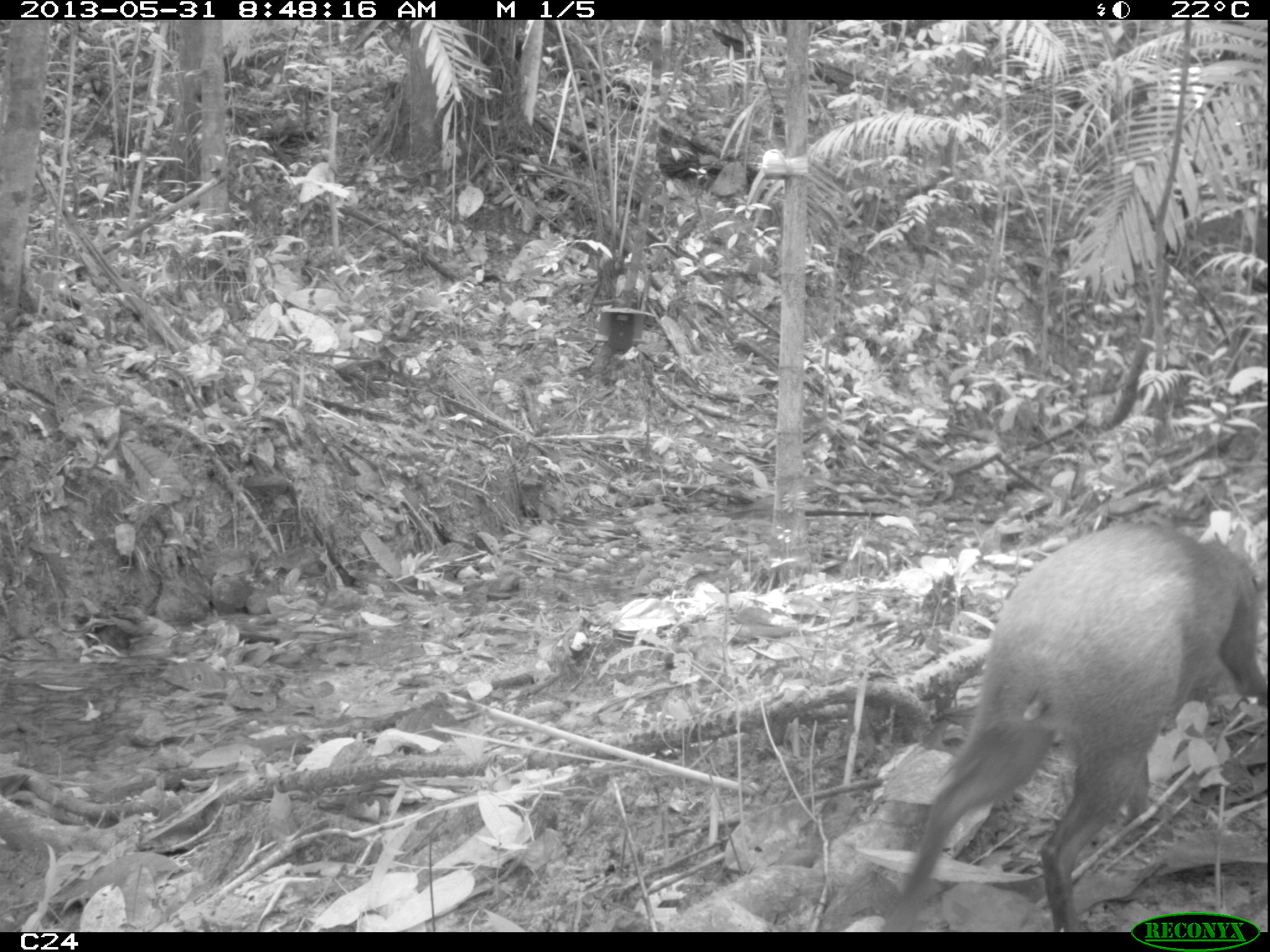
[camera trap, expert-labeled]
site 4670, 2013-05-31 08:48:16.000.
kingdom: Animalia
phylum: Chordata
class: Mammalia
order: Rodentia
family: Dasyproctidae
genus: Dasyprocta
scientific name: Dasyprocta leporina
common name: red-rumped agouti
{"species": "Dasyprocta leporina (red-rumped agouti)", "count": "1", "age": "adult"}